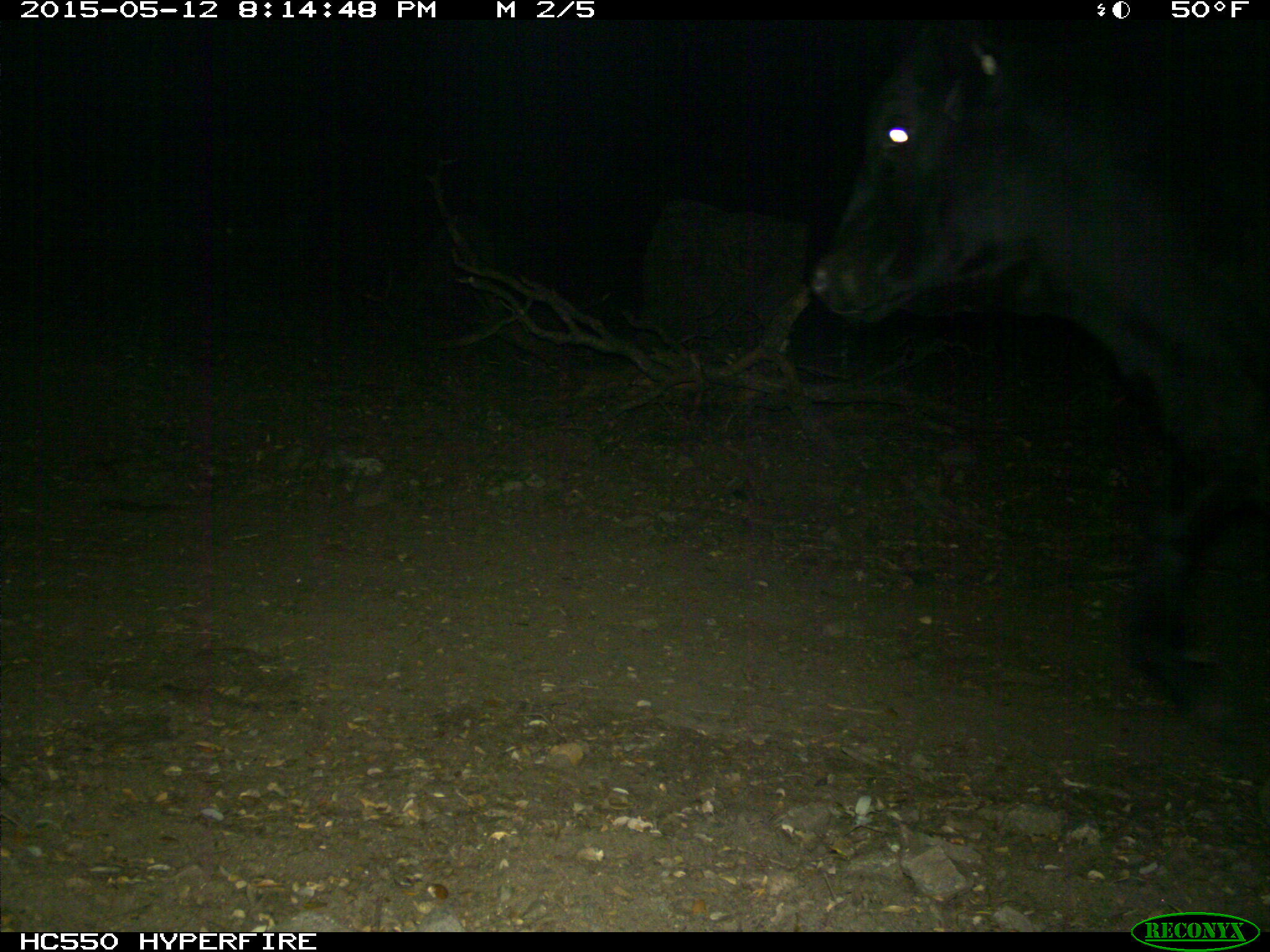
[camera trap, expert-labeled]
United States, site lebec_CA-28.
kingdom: Animalia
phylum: Chordata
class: Mammalia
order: Artiodactyla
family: Bovidae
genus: Bos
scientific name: Bos taurus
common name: domestic cow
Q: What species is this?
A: Bos taurus (domestic cow).